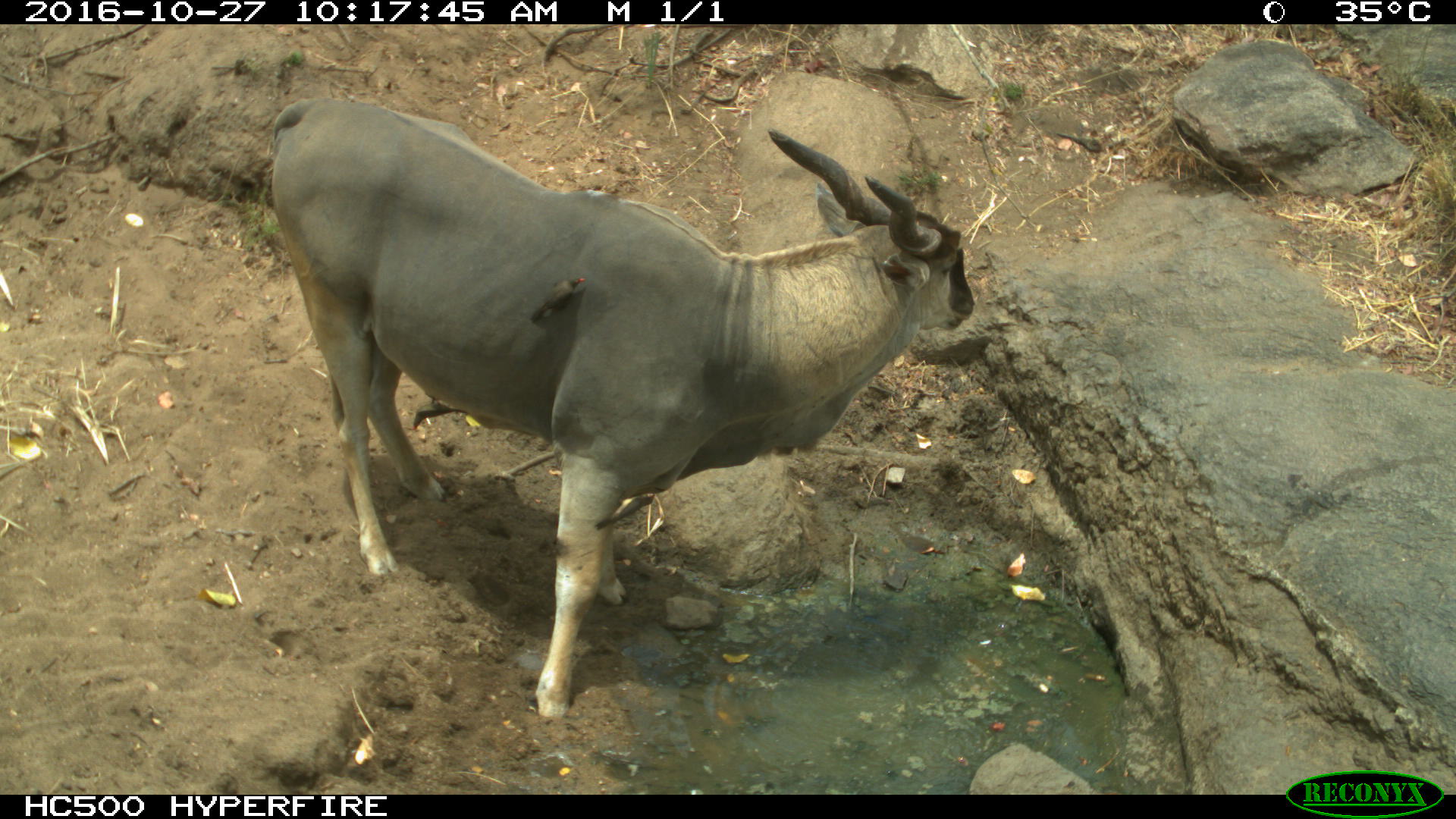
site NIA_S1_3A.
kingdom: Animalia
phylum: Chordata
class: Aves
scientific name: Aves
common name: bird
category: birdother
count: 1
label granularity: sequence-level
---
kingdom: Animalia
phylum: Chordata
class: Mammalia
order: Artiodactyla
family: Bovidae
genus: Tragelaphus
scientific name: Tragelaphus oryx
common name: eland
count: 1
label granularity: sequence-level